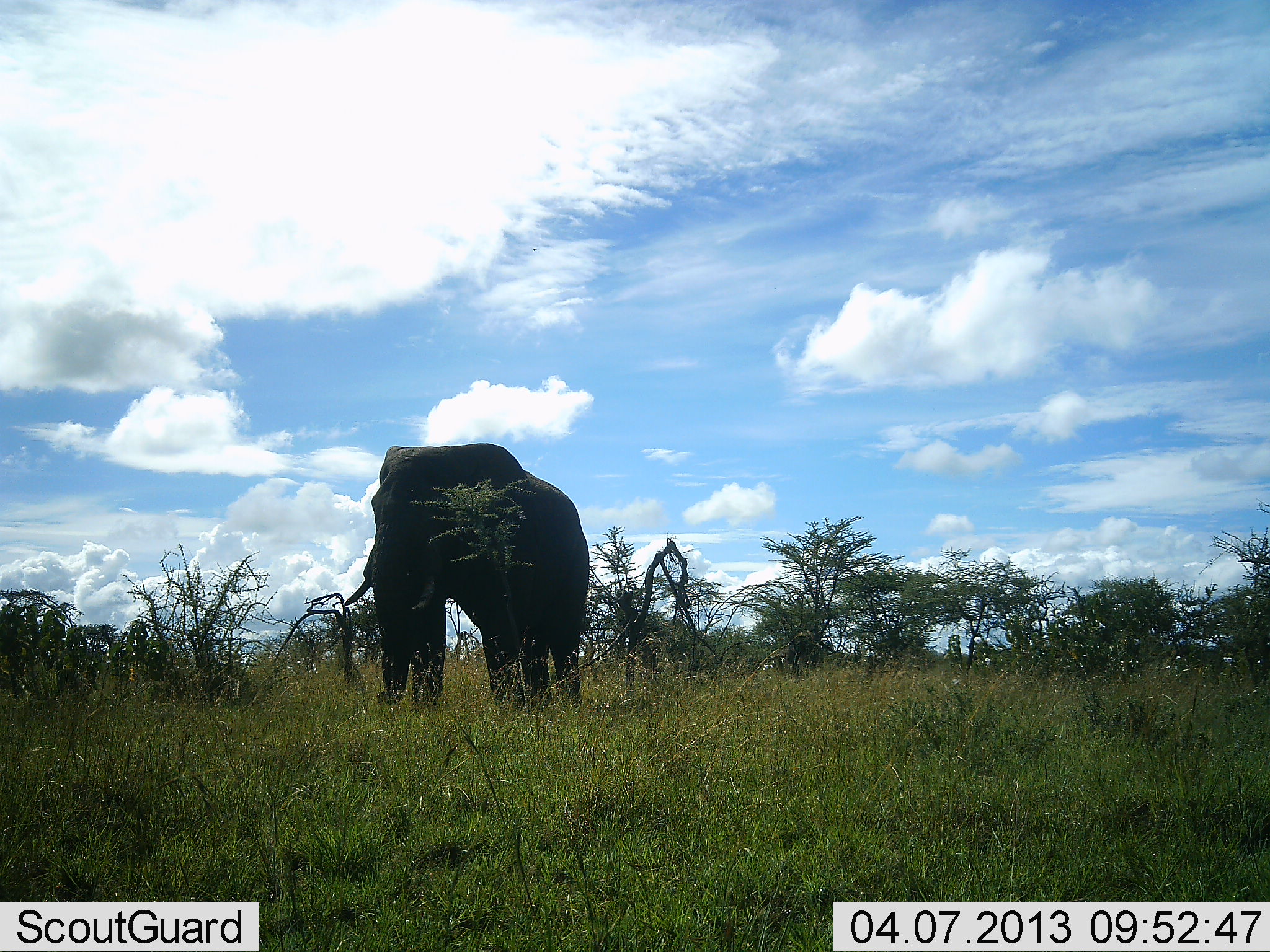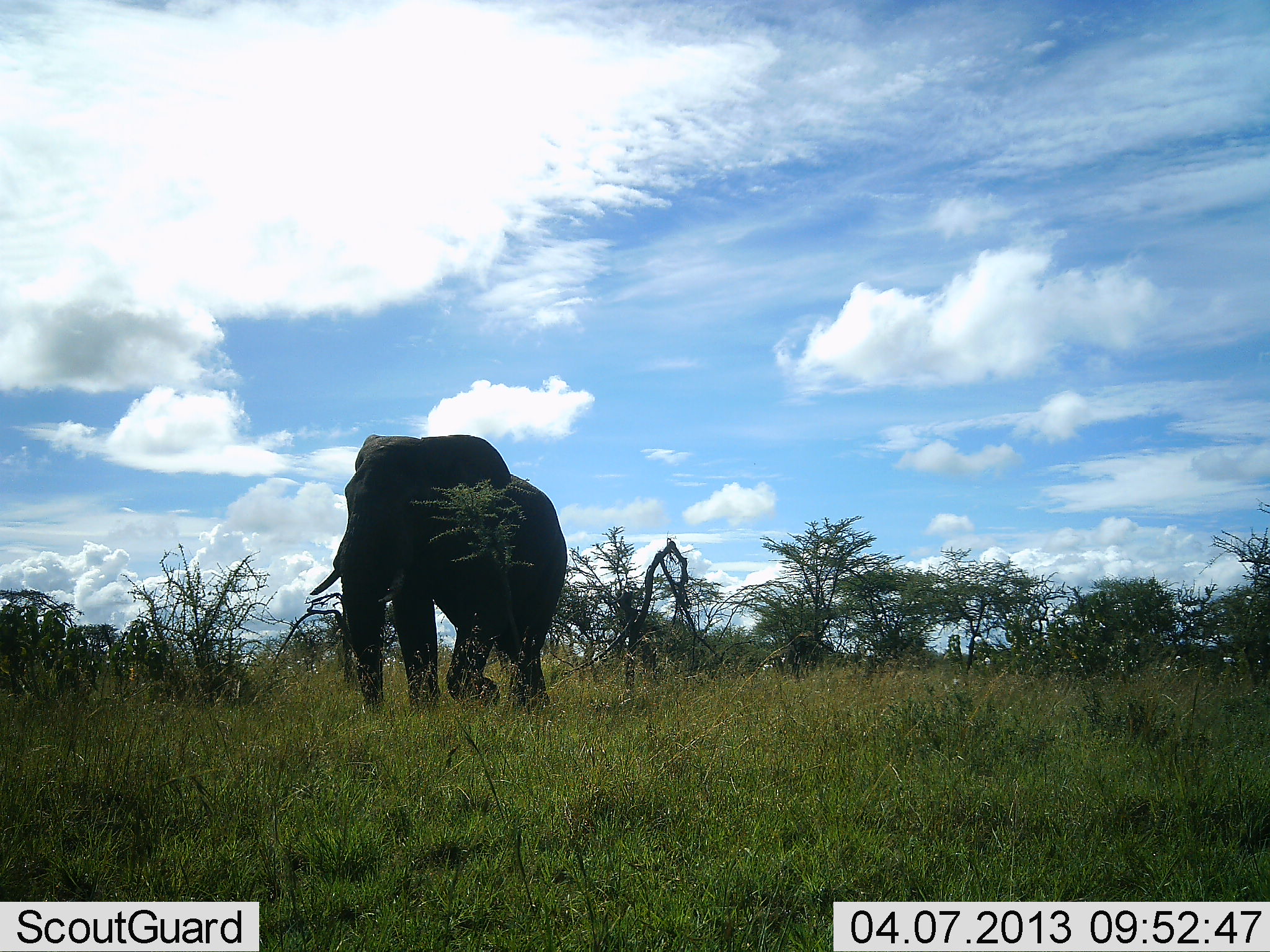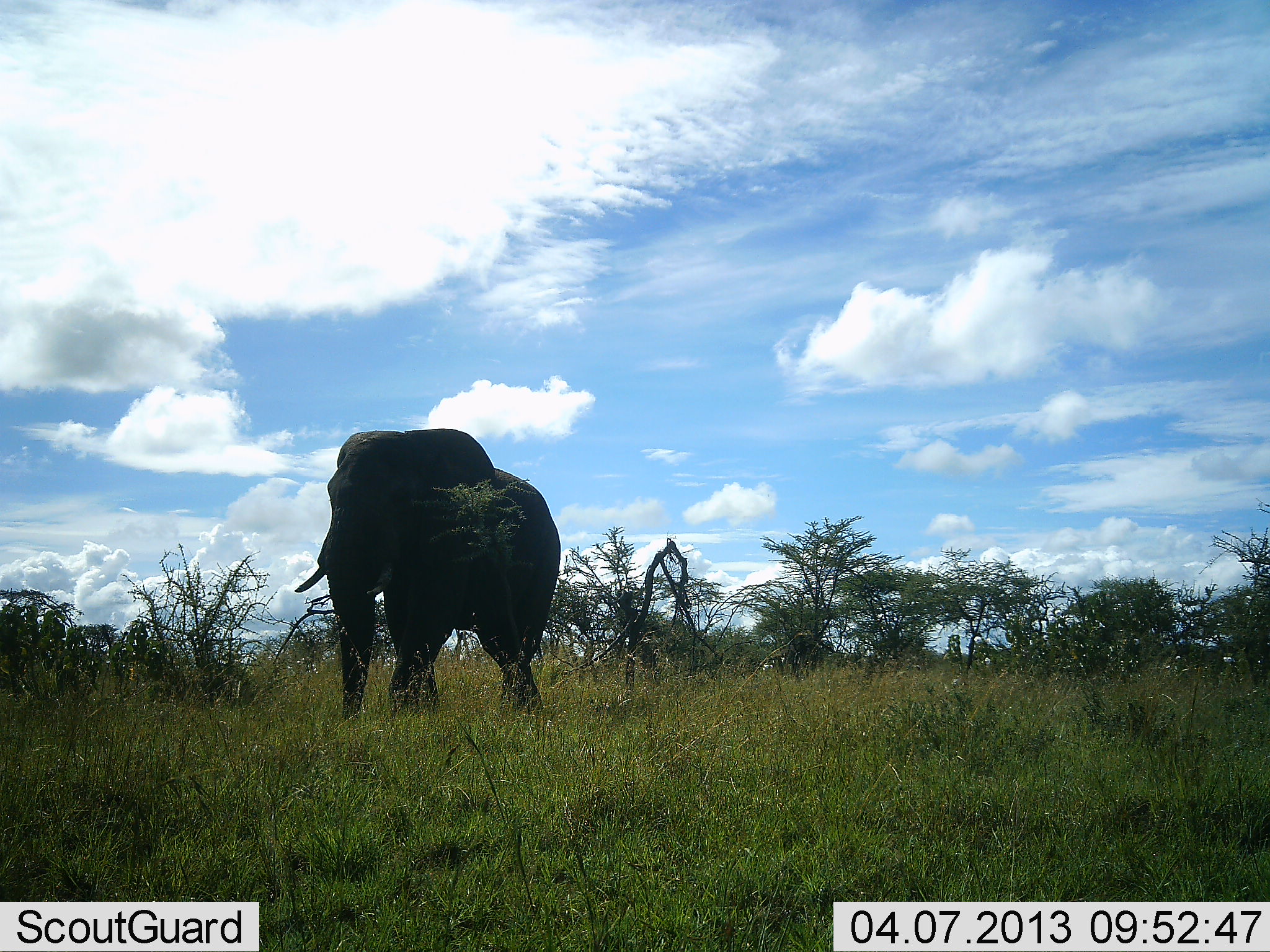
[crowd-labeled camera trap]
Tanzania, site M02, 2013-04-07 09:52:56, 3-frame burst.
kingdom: Animalia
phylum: Chordata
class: Mammalia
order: Proboscidea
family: Elephantidae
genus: Loxodonta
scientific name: Loxodonta africana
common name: african bush elephant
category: elephant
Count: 1.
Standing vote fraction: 0%.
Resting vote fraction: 0%.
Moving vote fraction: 100%.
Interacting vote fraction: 0%.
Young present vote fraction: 0%.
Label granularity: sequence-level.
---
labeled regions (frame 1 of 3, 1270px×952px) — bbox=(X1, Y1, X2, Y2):
animal: bbox=(342, 443, 590, 713)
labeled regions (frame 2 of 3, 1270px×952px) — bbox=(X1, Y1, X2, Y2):
animal: bbox=(306, 433, 569, 716)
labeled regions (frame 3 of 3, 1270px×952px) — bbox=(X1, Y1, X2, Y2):
animal: bbox=(295, 427, 561, 718)